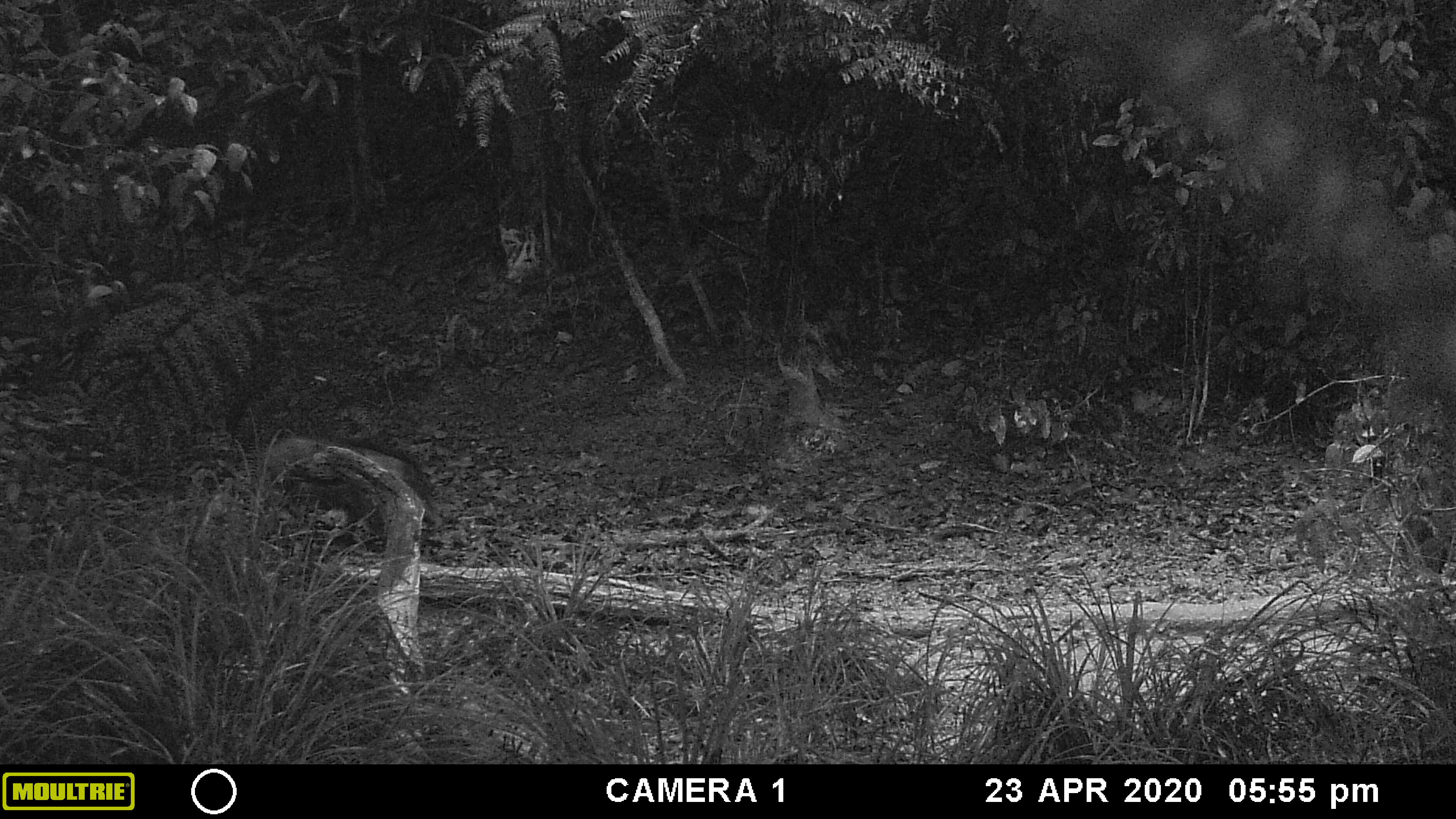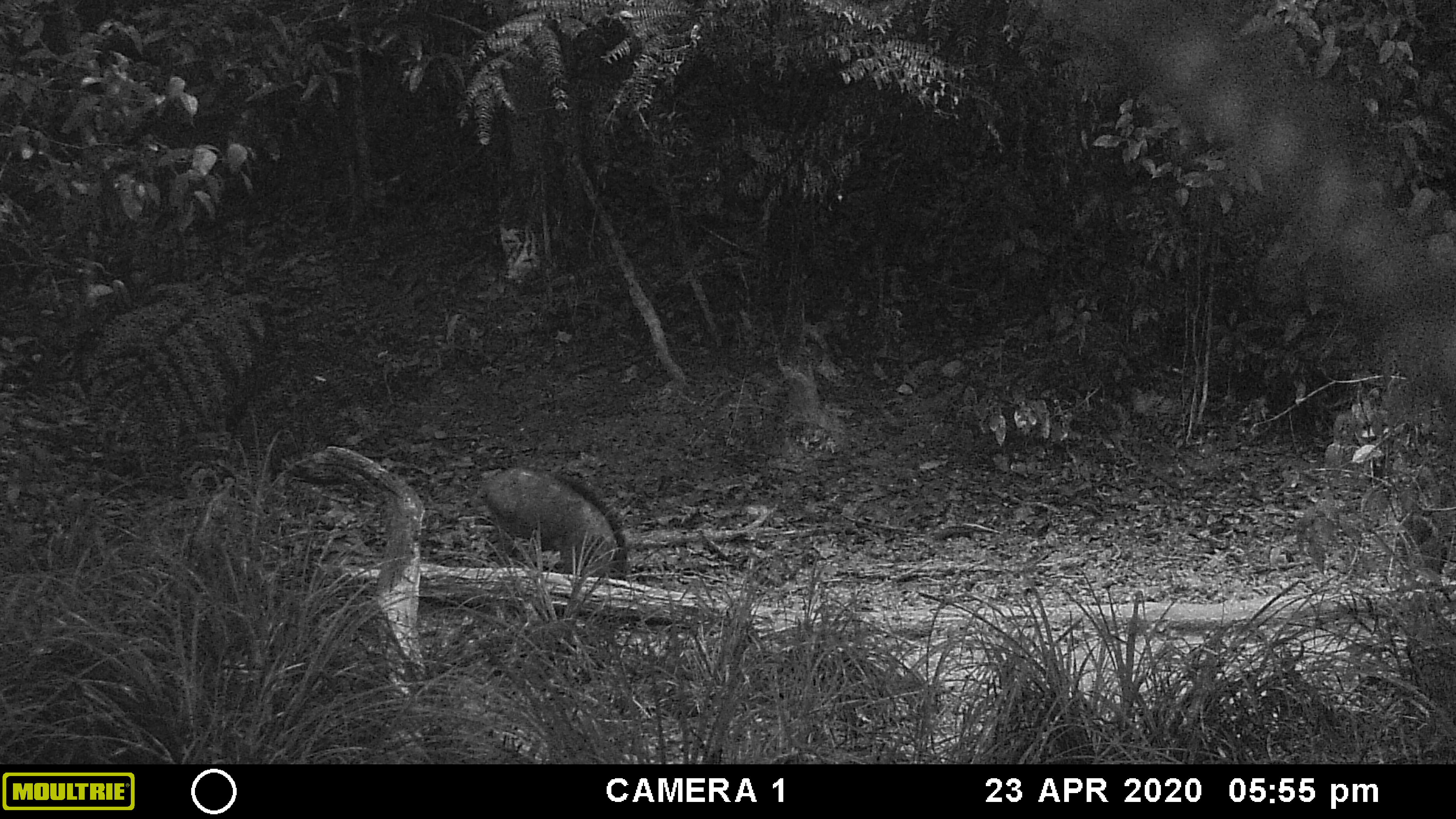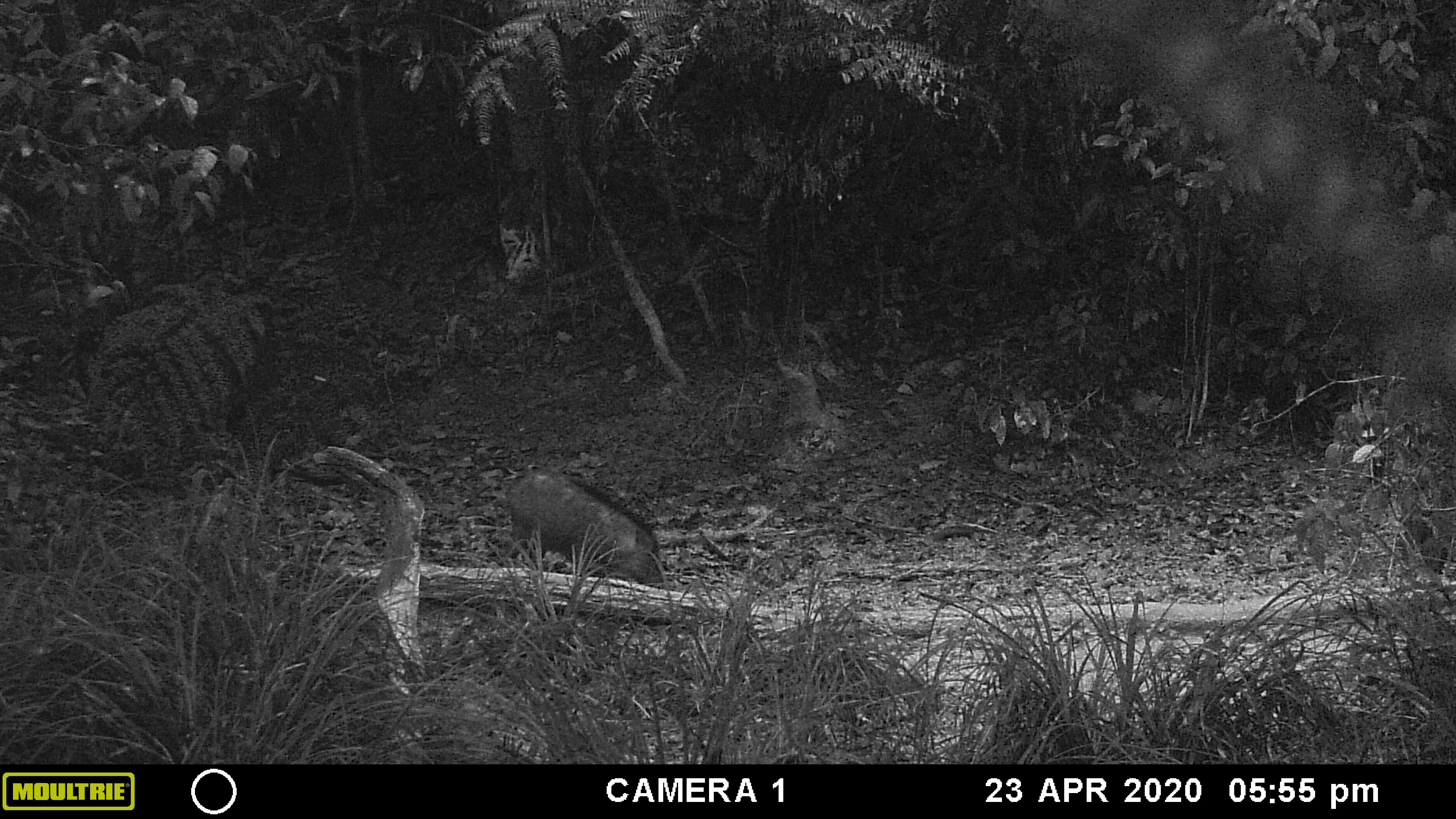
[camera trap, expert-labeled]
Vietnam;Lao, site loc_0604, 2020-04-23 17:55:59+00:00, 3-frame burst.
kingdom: Animalia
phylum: Chordata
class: Mammalia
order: Artiodactyla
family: Suidae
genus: Sus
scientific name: Sus scrofa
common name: eurasian wild pig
Eurasian wild pig (Sus scrofa). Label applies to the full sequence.